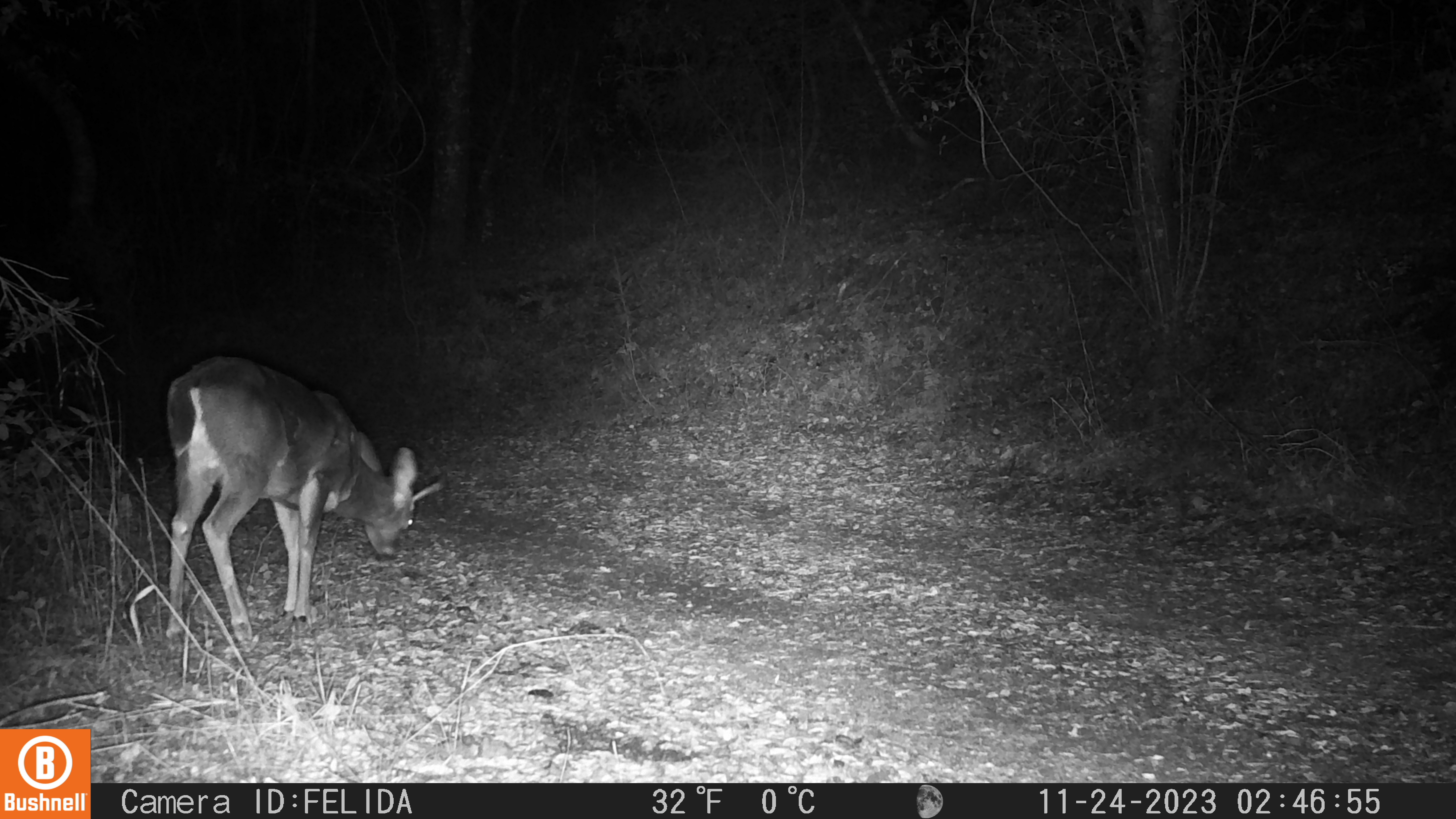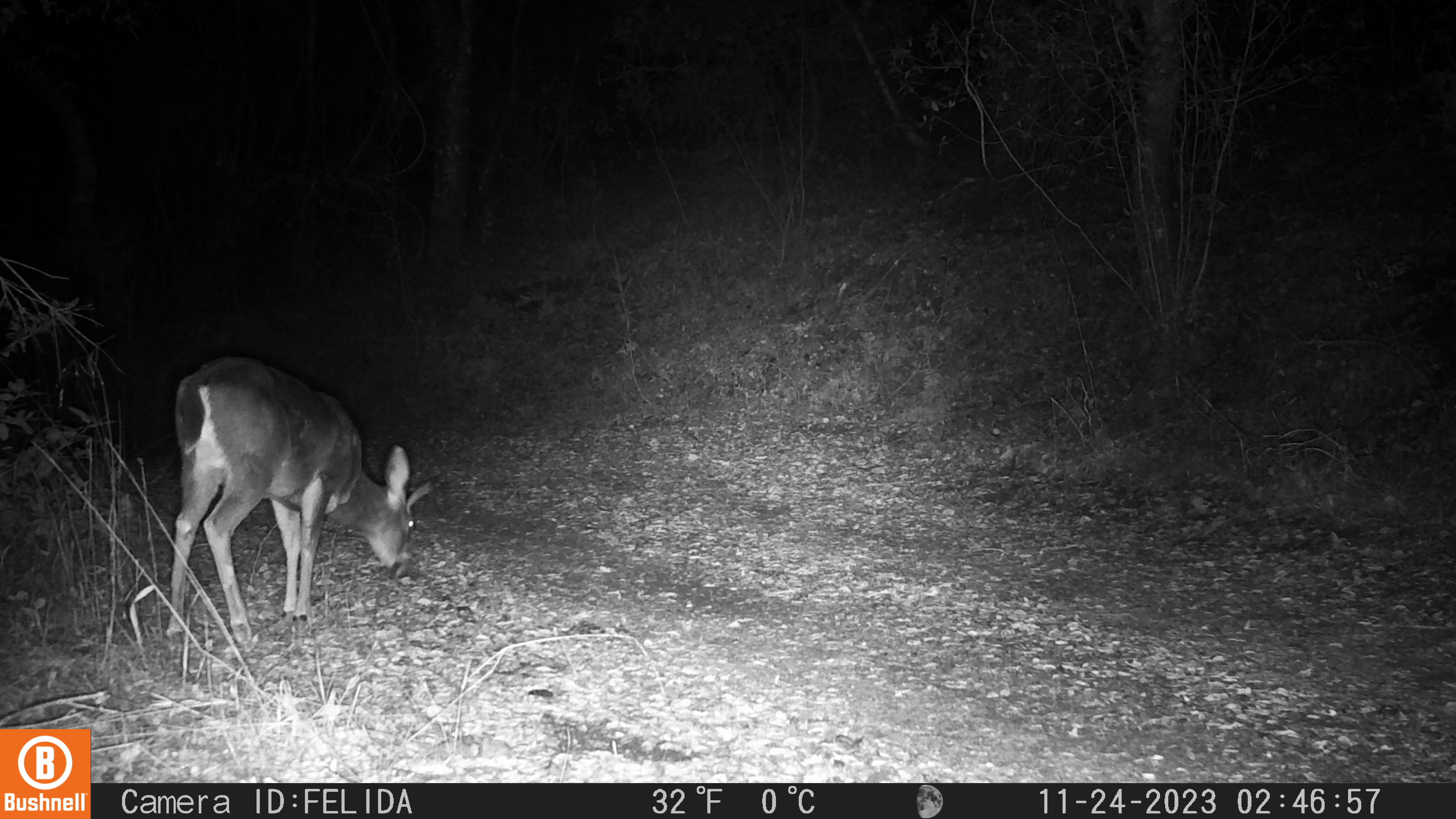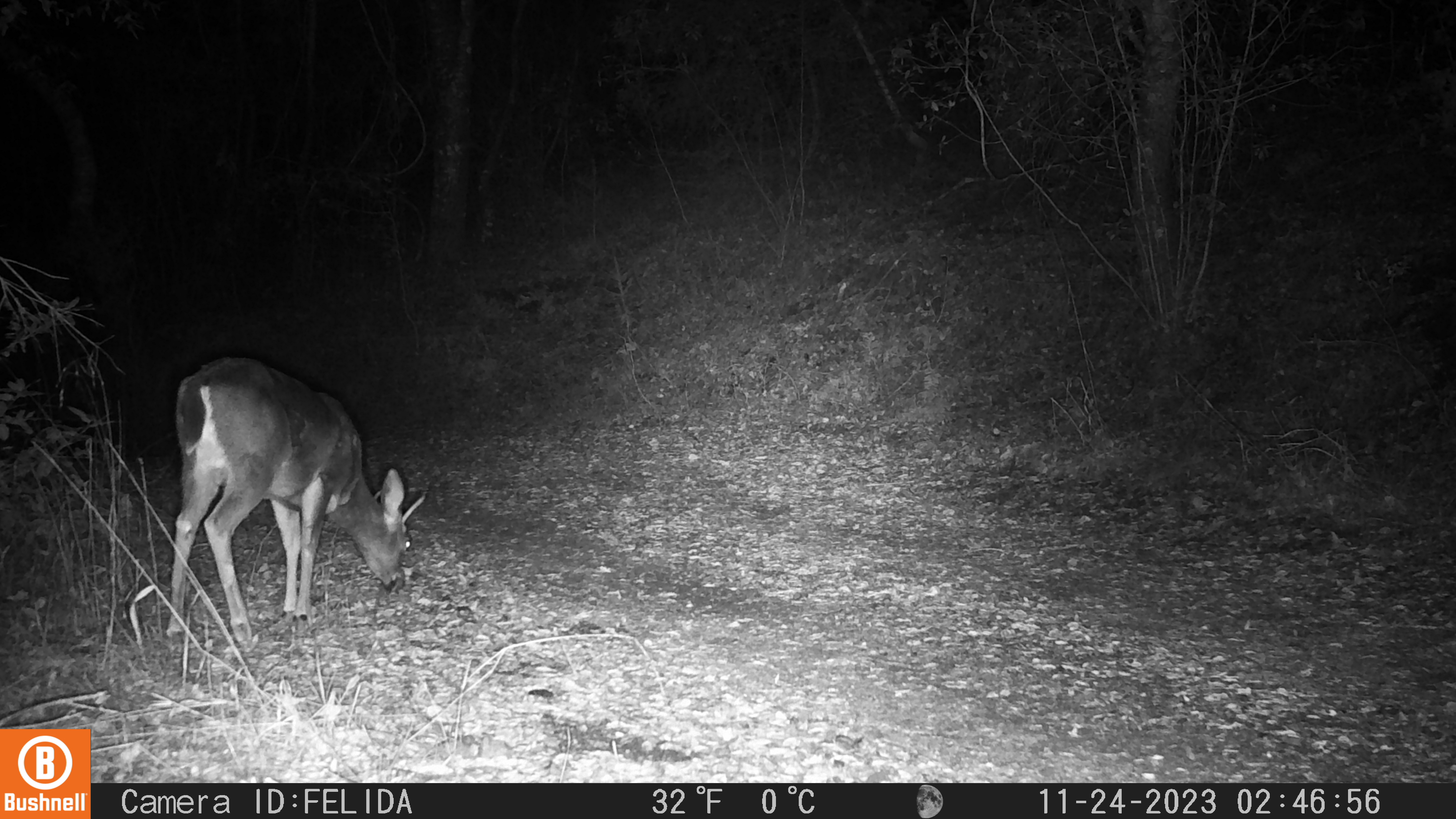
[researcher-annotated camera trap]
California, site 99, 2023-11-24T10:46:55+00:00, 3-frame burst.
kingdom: Animalia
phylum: Chordata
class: Mammalia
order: Artiodactyla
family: Cervidae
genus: Odocoileus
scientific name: Odocoileus hemionus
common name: mule deer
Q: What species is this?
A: Mule deer (Odocoileus hemionus).